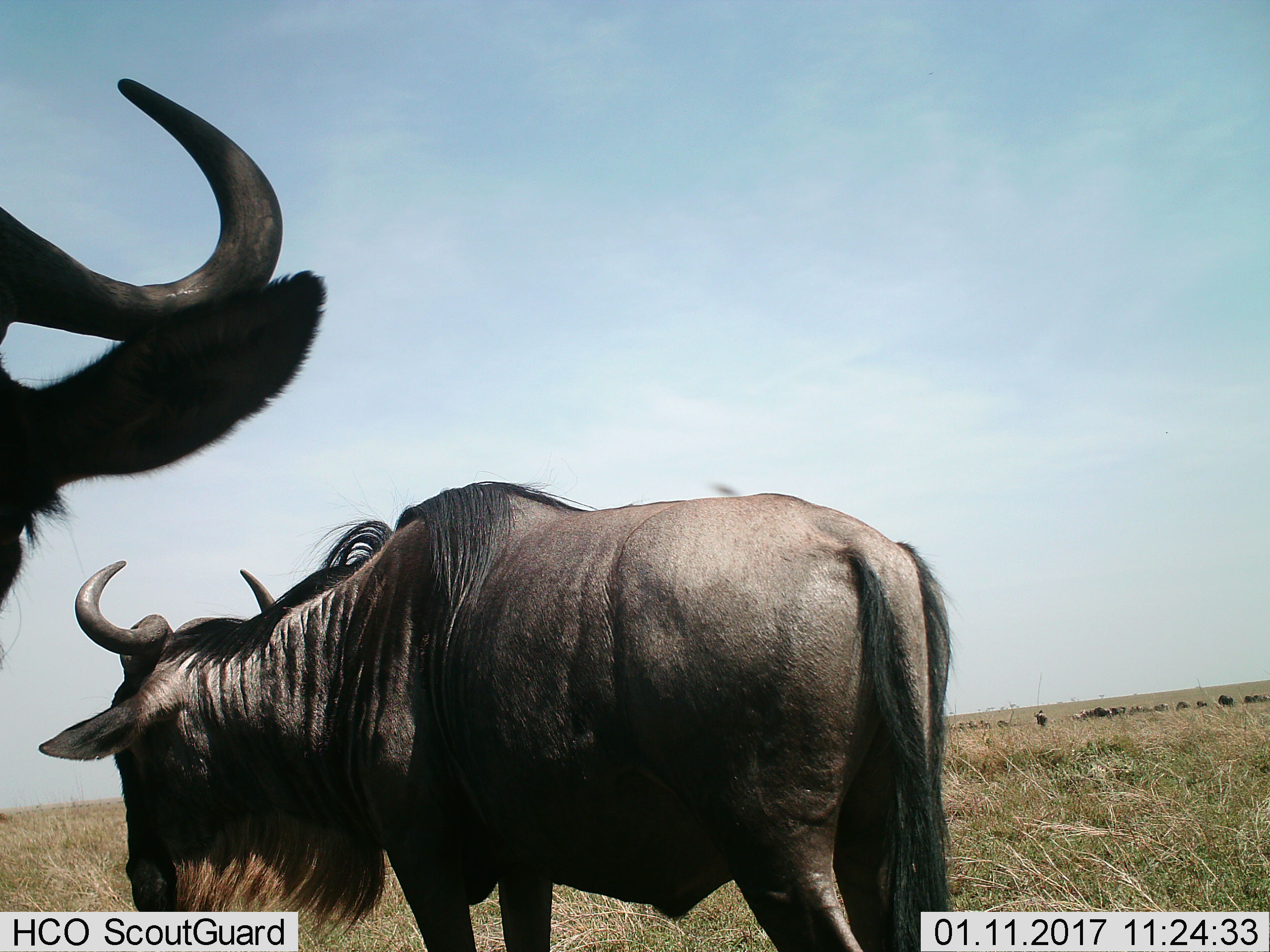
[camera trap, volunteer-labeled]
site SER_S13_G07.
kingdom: Animalia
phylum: Chordata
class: Mammalia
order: Artiodactyla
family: Bovidae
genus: Connochaetes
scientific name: Connochaetes taurinus taurinus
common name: blue wildebeest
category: wildebeestblue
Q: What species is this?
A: Wildebeestblue (blue wildebeest) (Connochaetes taurinus taurinus).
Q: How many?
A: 2.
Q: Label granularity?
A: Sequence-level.